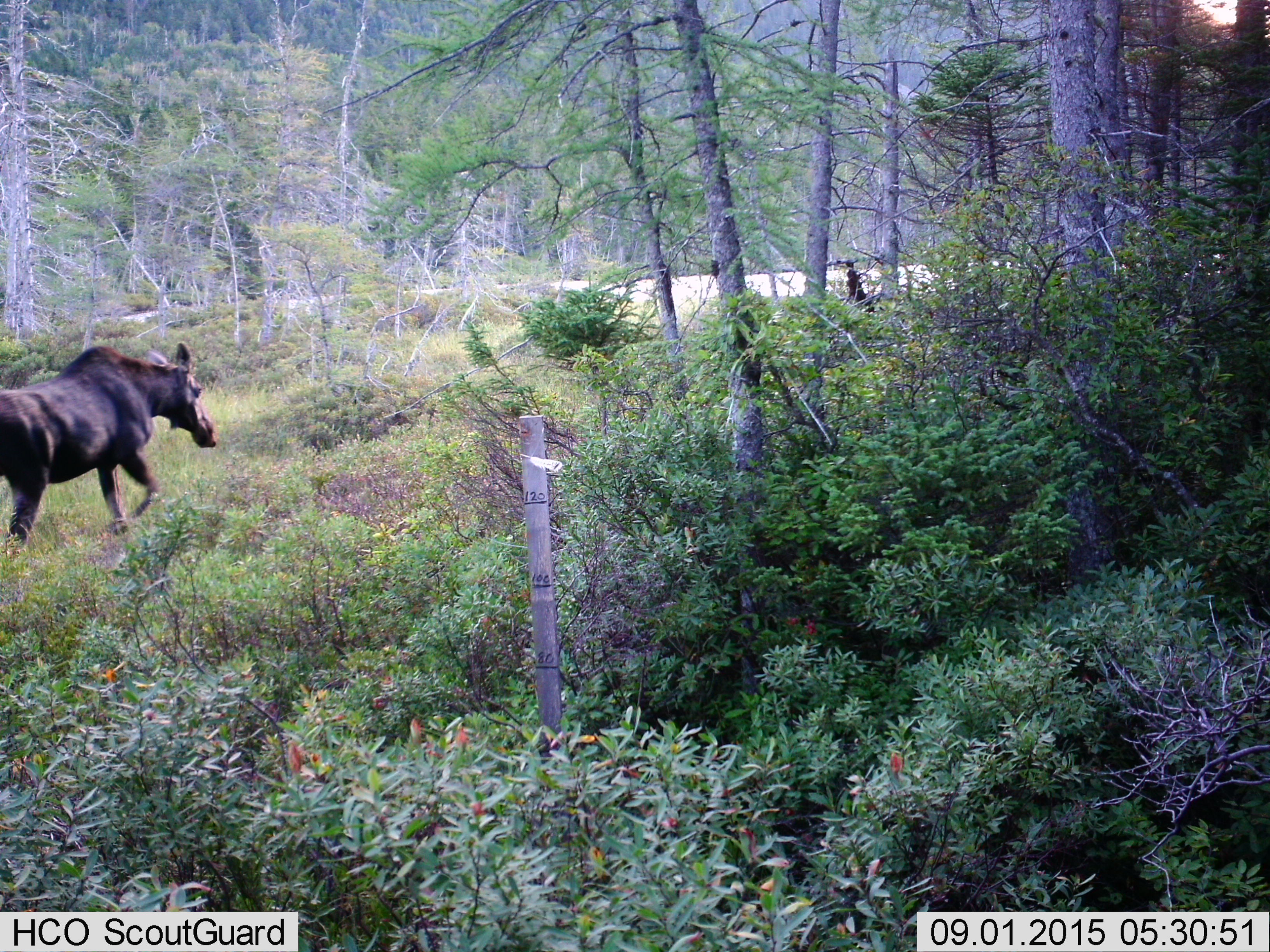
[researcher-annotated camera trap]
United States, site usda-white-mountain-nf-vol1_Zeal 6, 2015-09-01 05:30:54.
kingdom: Animalia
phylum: Chordata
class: Mammalia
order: Artiodactyla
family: Cervidae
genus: Alces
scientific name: Alces alces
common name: moose